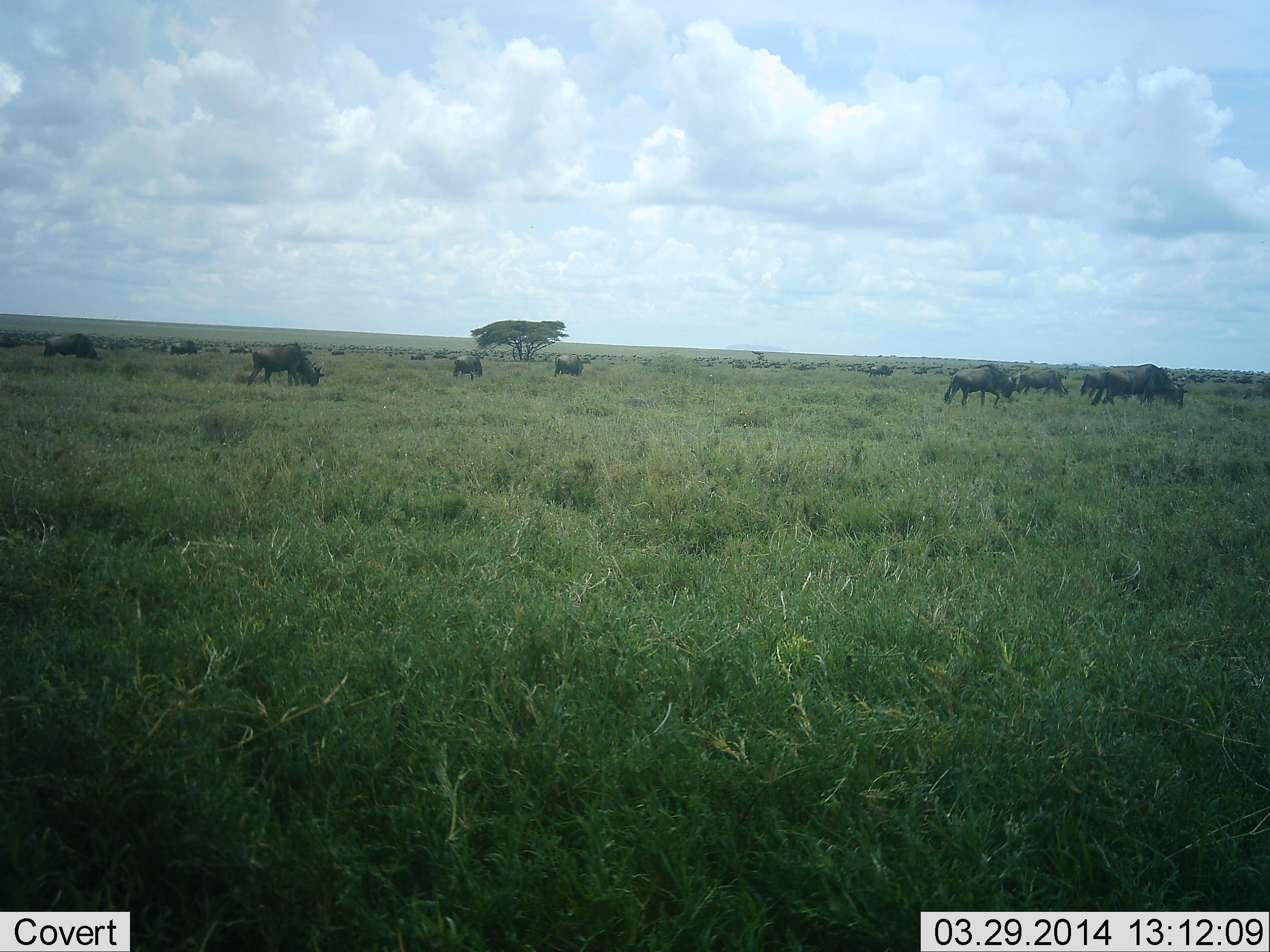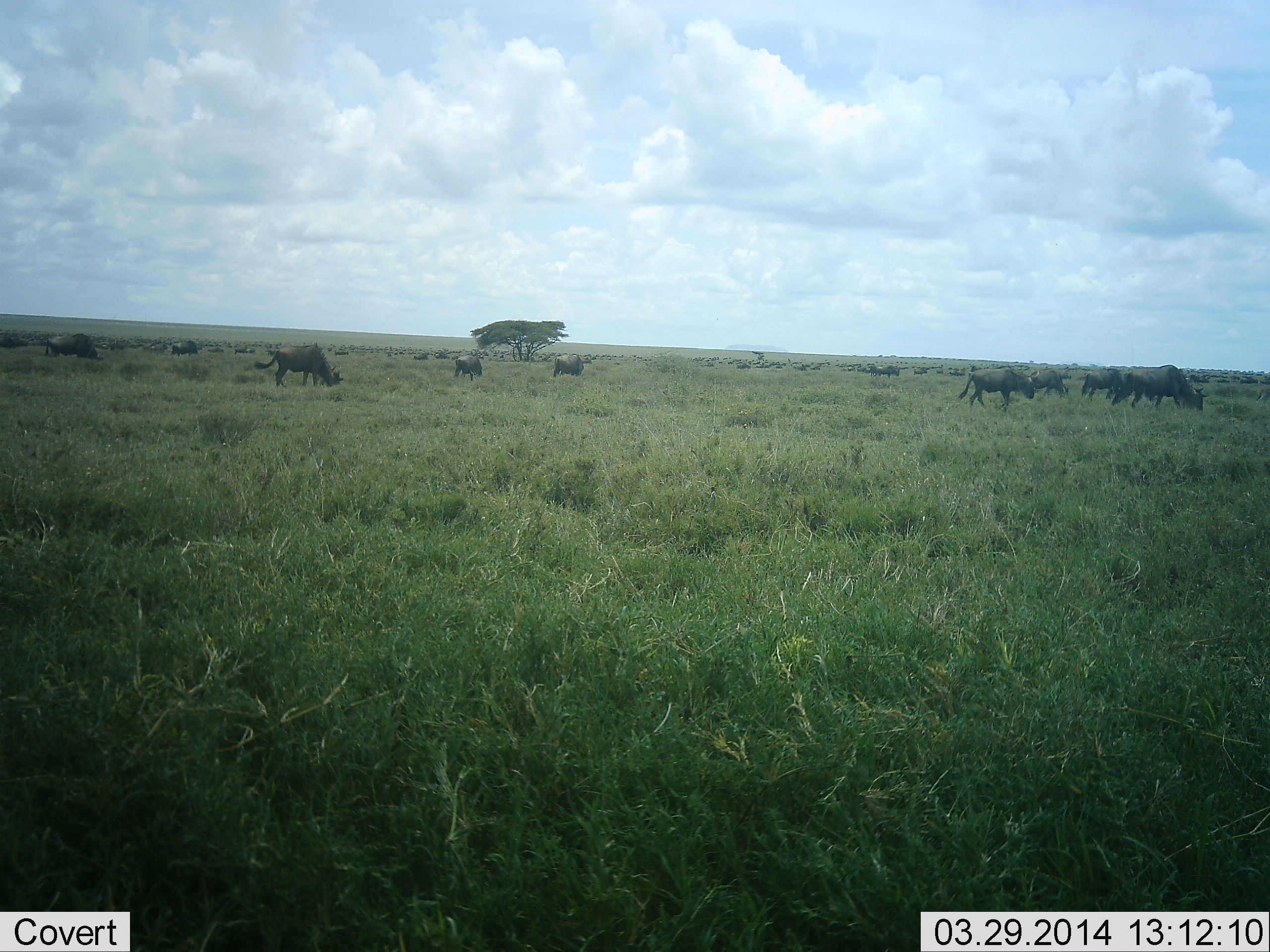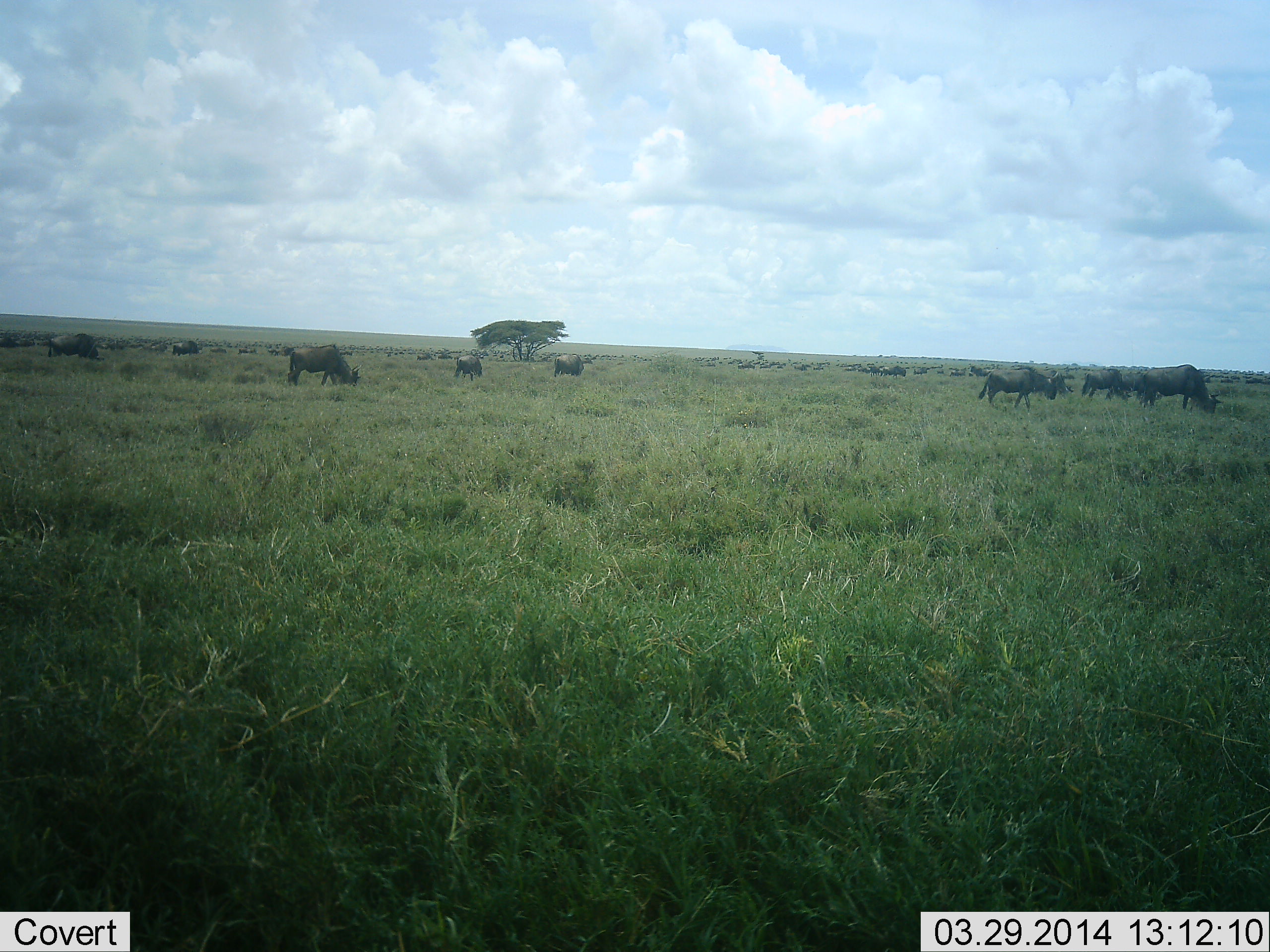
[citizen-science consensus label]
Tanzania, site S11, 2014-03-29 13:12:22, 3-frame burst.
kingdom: Animalia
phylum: Chordata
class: Mammalia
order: Artiodactyla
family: Bovidae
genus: Connochaetes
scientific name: Connochaetes taurinus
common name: blue wildebeest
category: wildebeest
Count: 11-50.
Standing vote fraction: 20%.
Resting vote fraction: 0%.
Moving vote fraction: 60%.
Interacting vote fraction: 0%.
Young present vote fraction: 0%.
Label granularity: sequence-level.